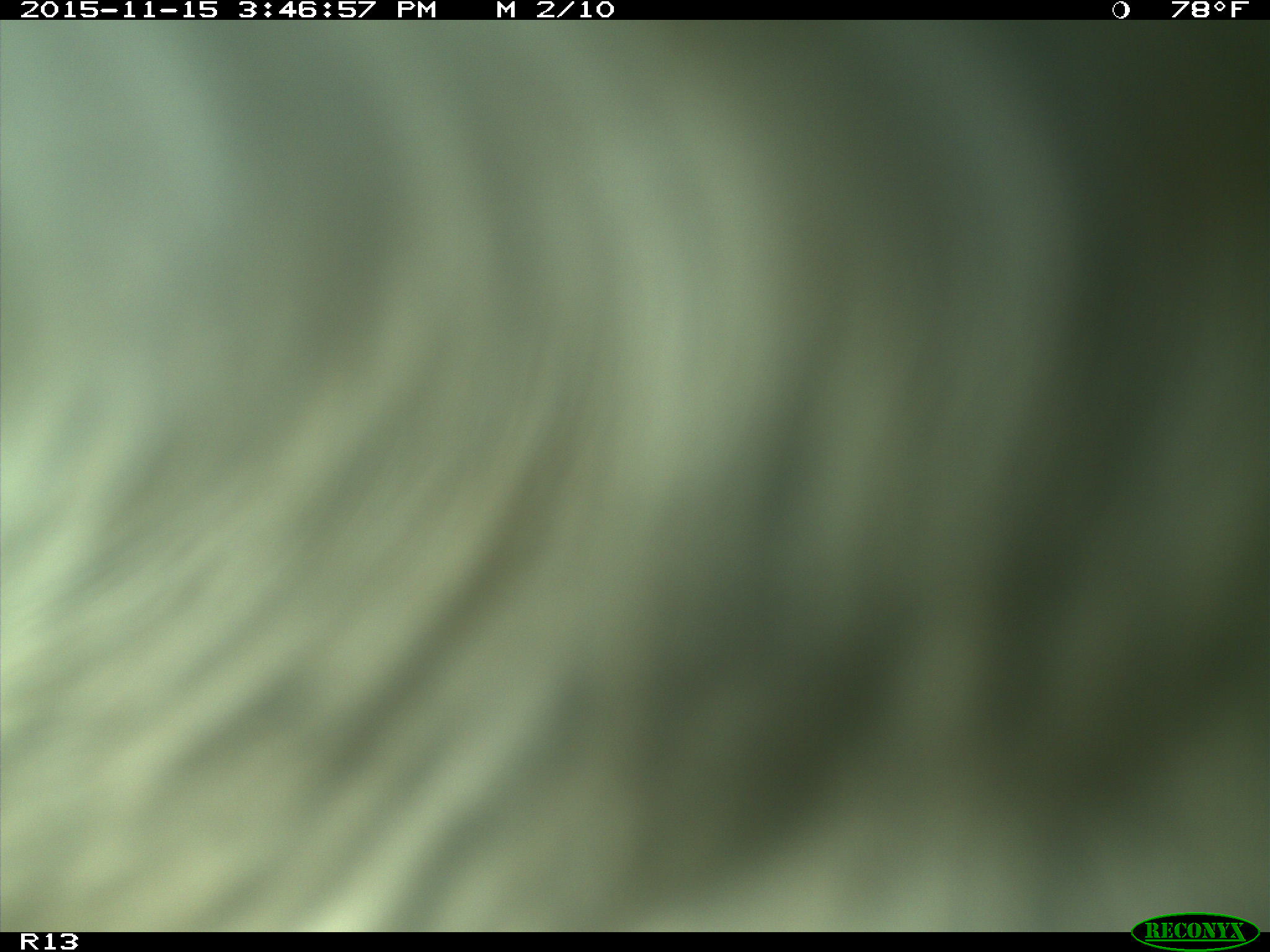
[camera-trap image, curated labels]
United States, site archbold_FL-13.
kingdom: Animalia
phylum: Chordata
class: Mammalia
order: Artiodactyla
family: Bovidae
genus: Bos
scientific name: Bos taurus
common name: domestic cow